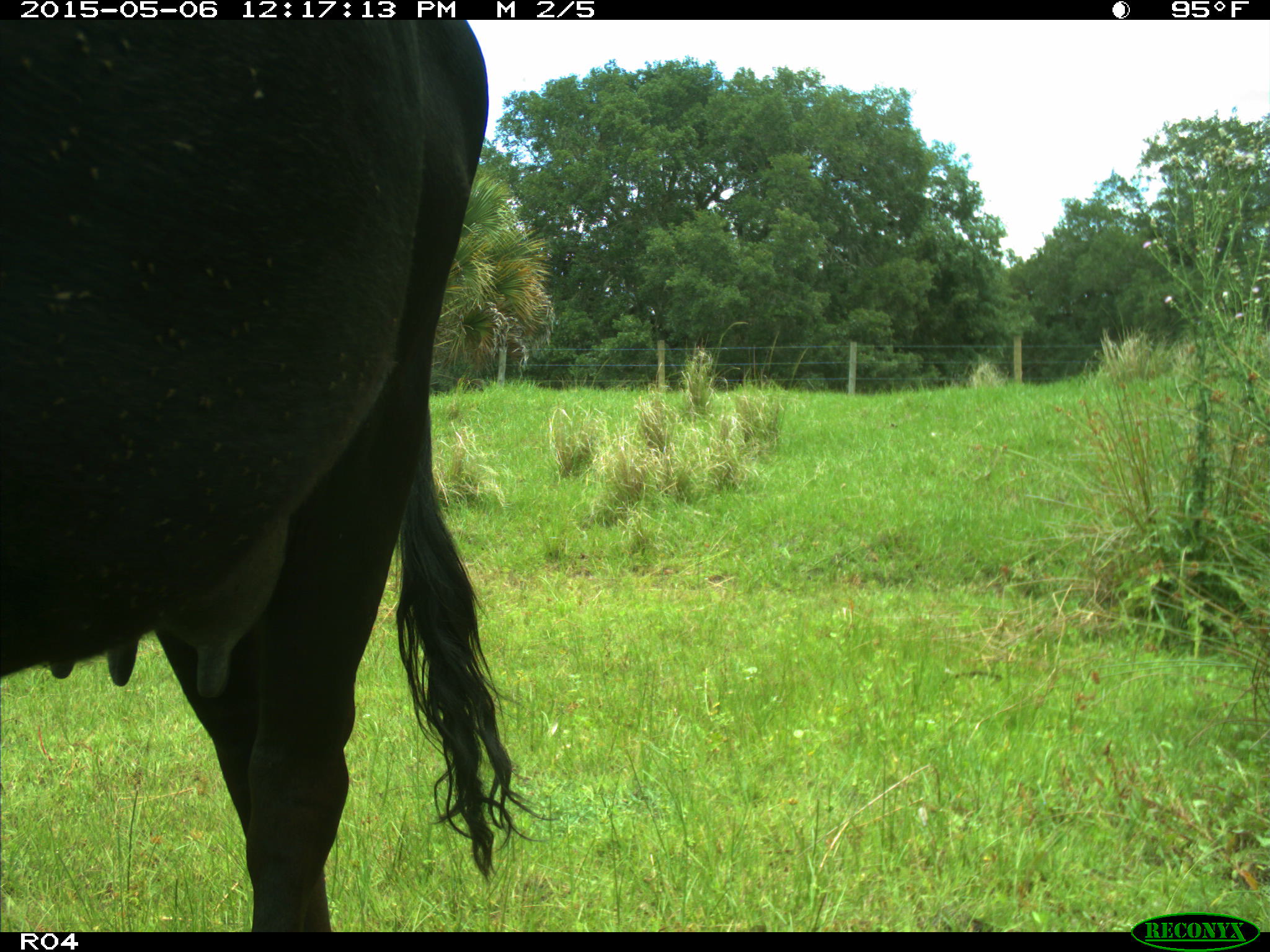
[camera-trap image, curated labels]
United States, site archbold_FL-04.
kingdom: Animalia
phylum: Chordata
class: Mammalia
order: Artiodactyla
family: Bovidae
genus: Bos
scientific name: Bos taurus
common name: domestic cow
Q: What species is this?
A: Bos taurus (domestic cow).